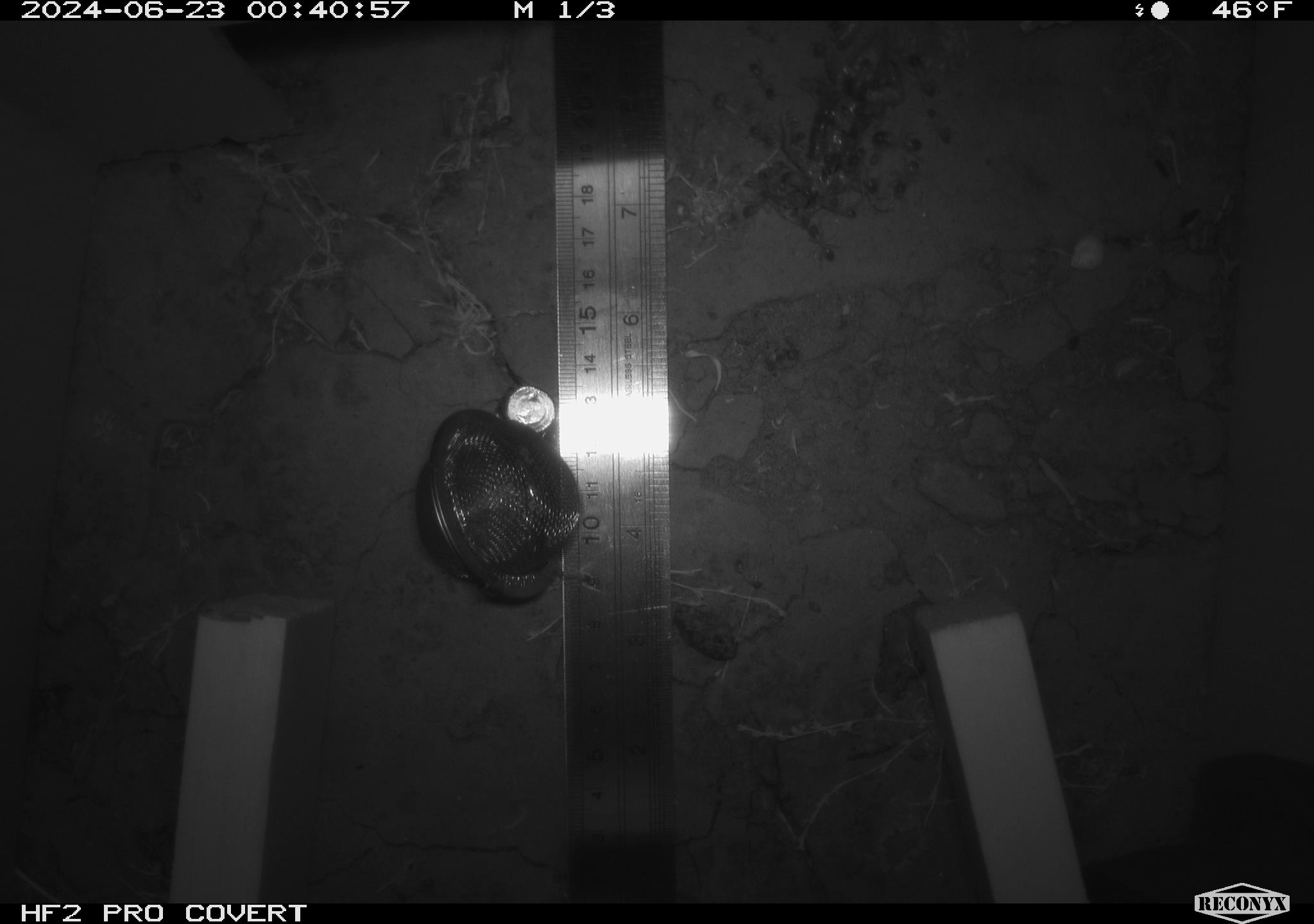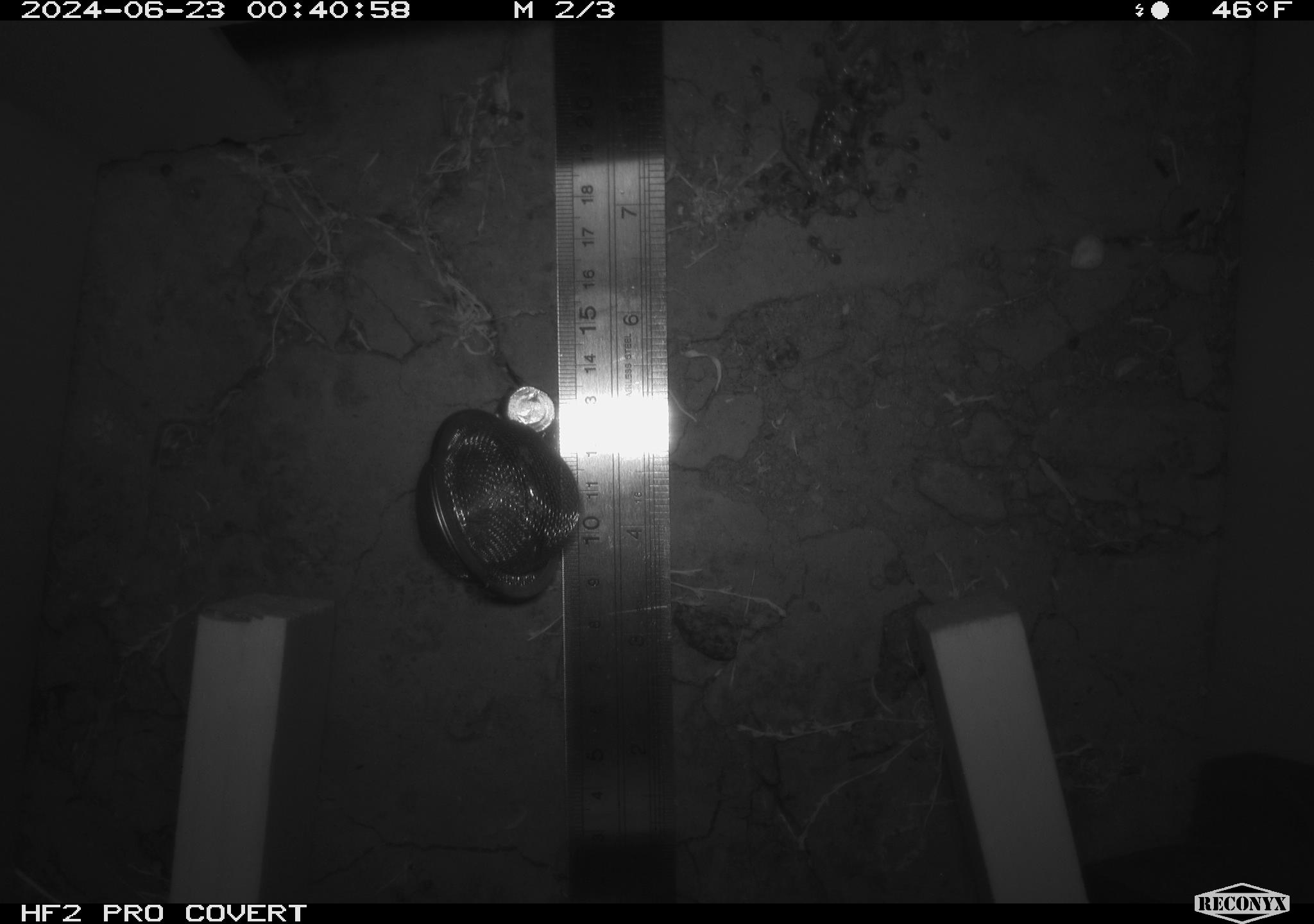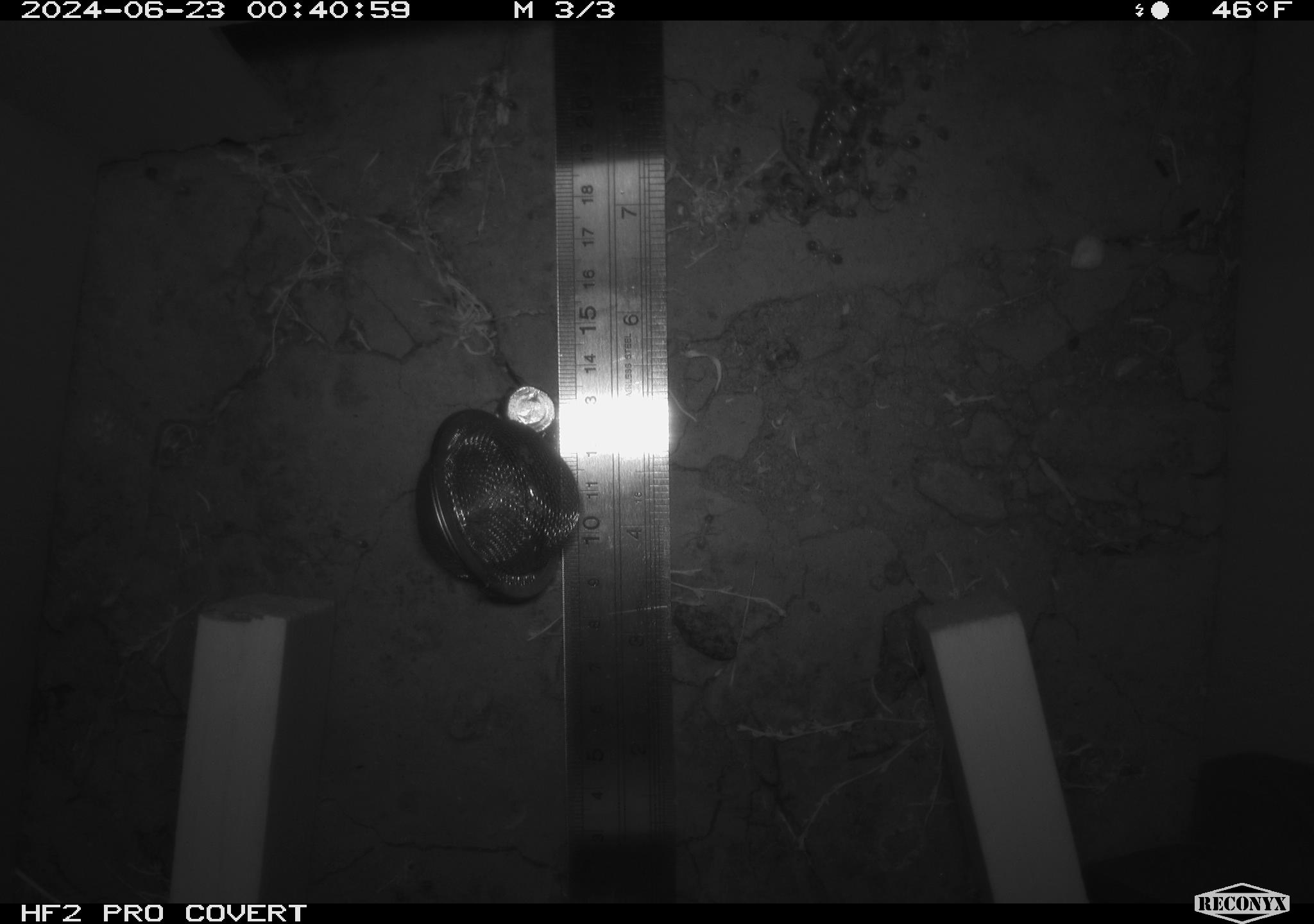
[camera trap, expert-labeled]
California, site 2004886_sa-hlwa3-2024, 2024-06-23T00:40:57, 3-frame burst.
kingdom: Animalia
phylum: Arthropoda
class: Insecta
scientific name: Insecta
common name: insect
Insect (Insecta).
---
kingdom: Animalia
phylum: Chordata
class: Reptilia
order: Squamata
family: Phrynosomatidae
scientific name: Phrynosomatidae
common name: phrynosomatid lizards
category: phrynosomatidae family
Phrynosomatidae family (phrynosomatid lizards) (Phrynosomatidae).